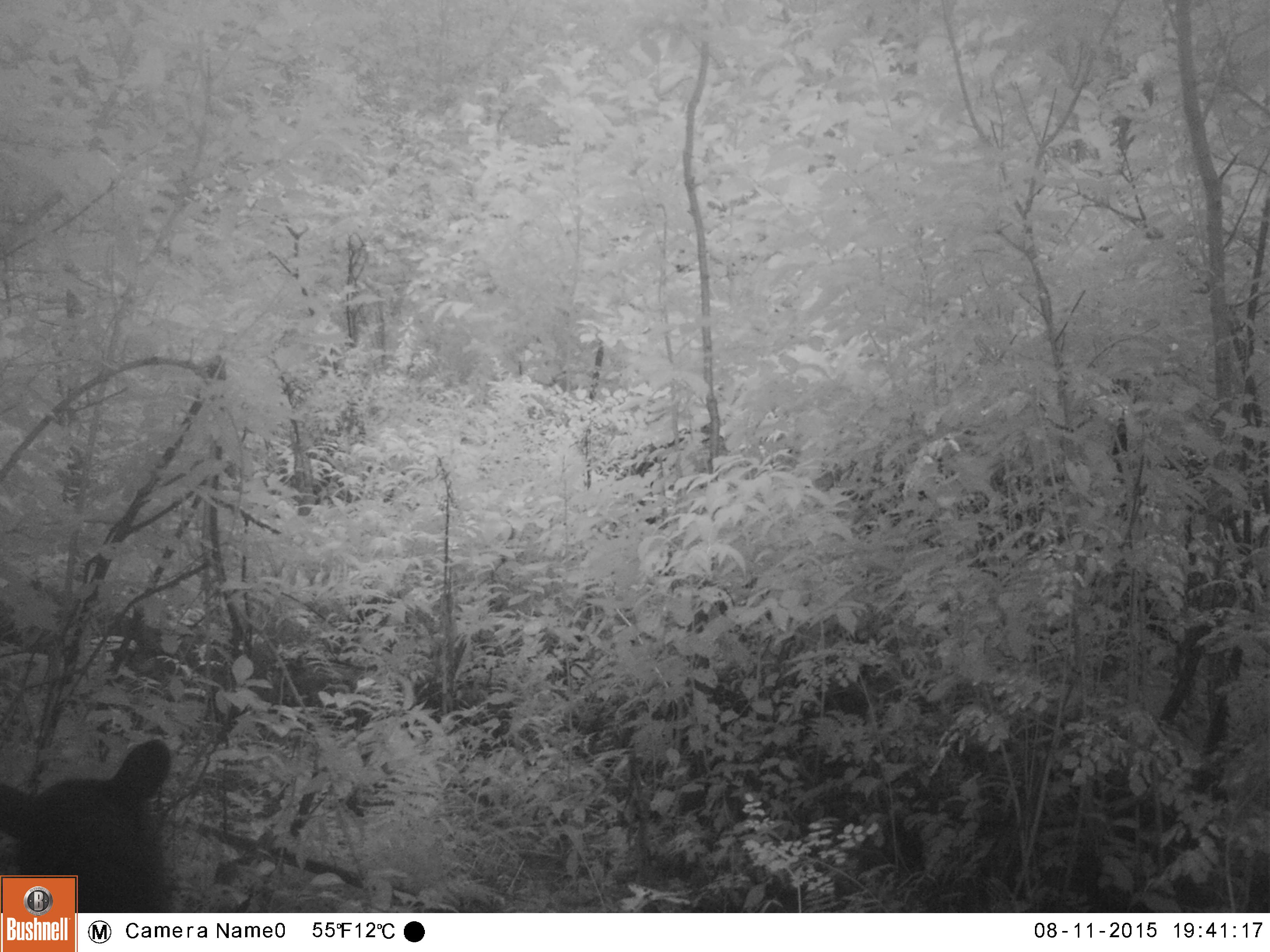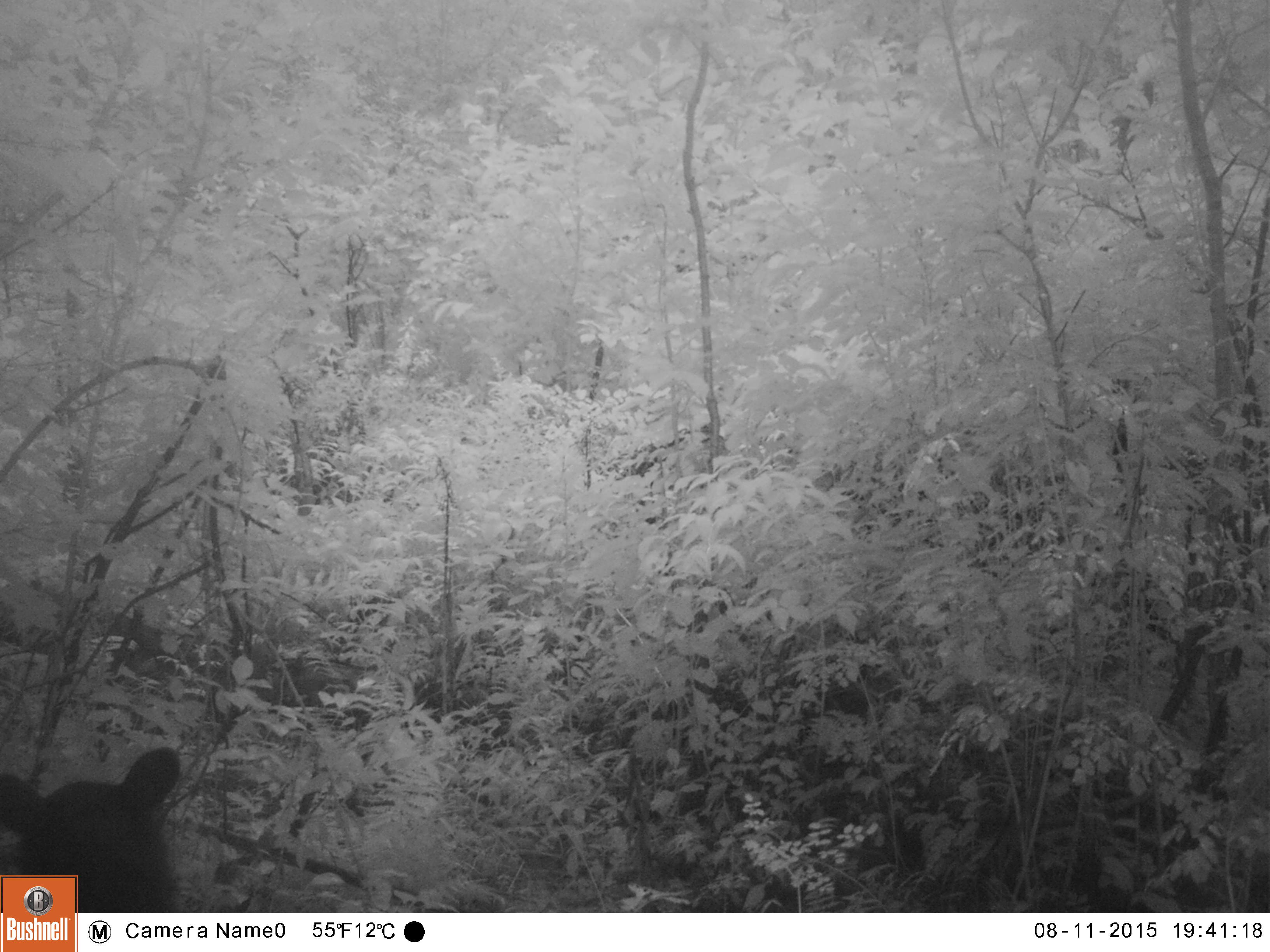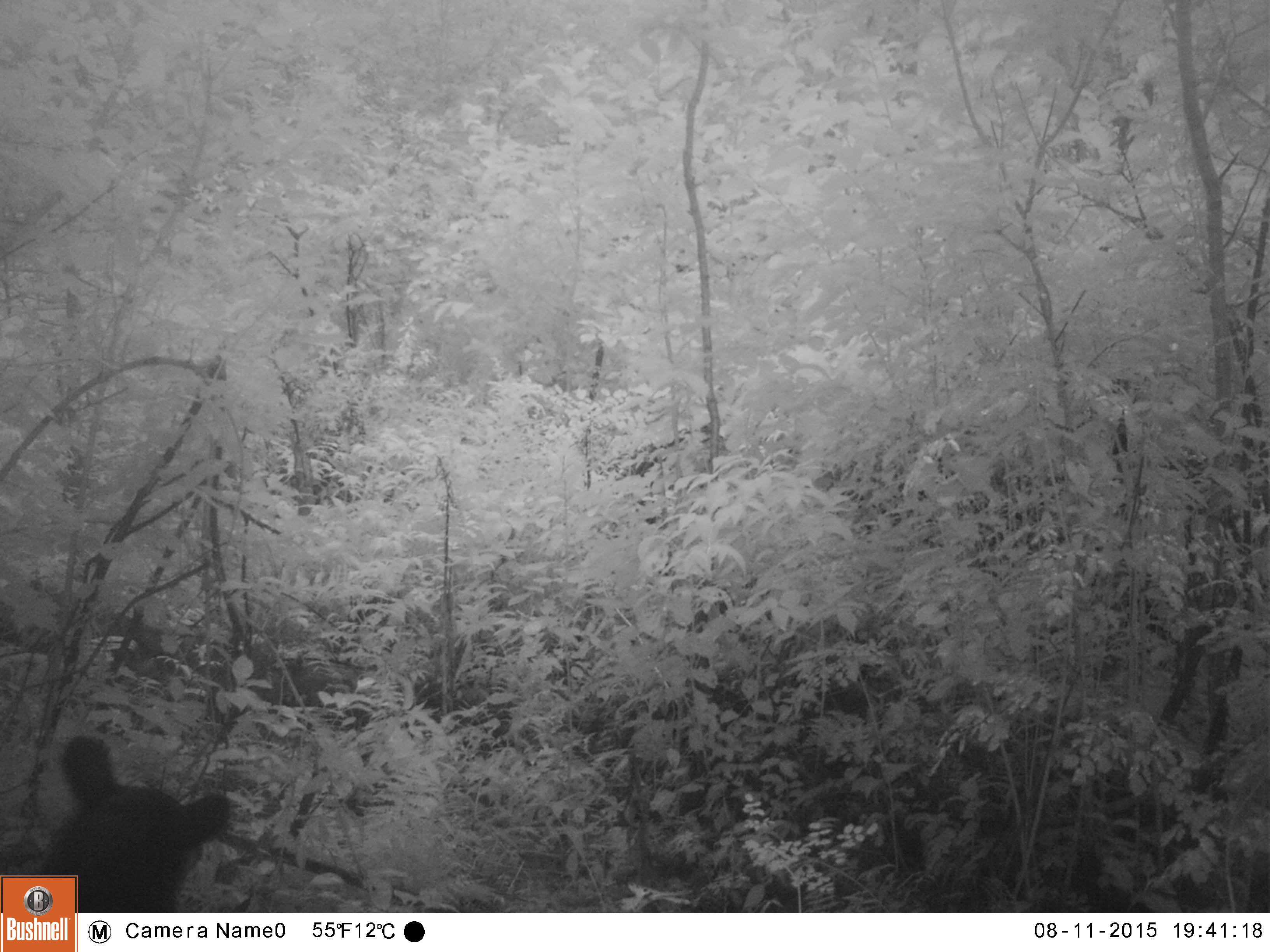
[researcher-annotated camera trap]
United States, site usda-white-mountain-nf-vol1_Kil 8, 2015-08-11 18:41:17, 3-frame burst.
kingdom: Animalia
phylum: Chordata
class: Mammalia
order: Carnivora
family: Ursidae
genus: Ursus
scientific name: Ursus americanus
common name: black bear